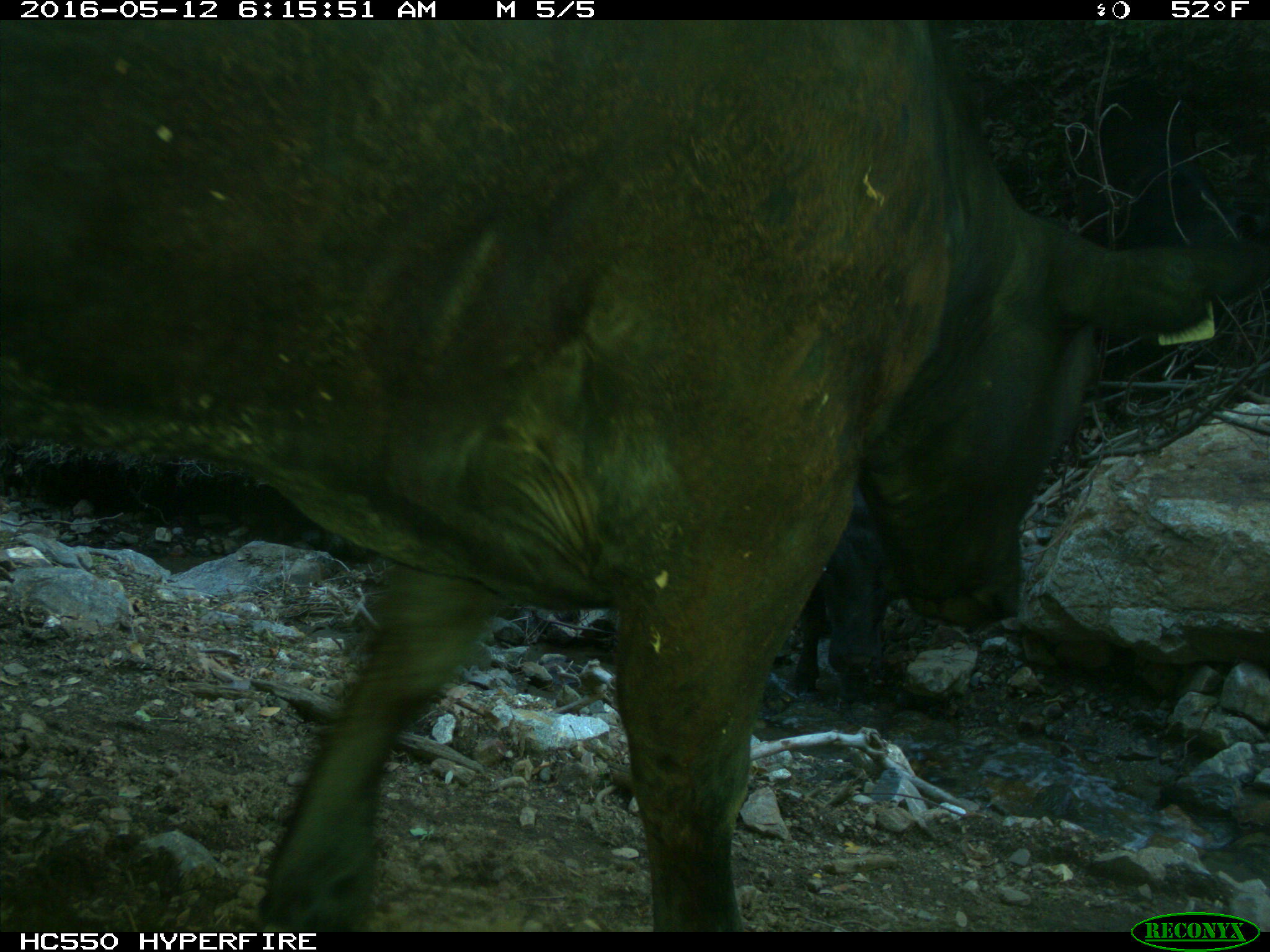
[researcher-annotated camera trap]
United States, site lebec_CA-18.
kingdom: Animalia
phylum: Chordata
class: Mammalia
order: Artiodactyla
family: Bovidae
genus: Bos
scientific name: Bos taurus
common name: domestic cow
Bos taurus (domestic cow).